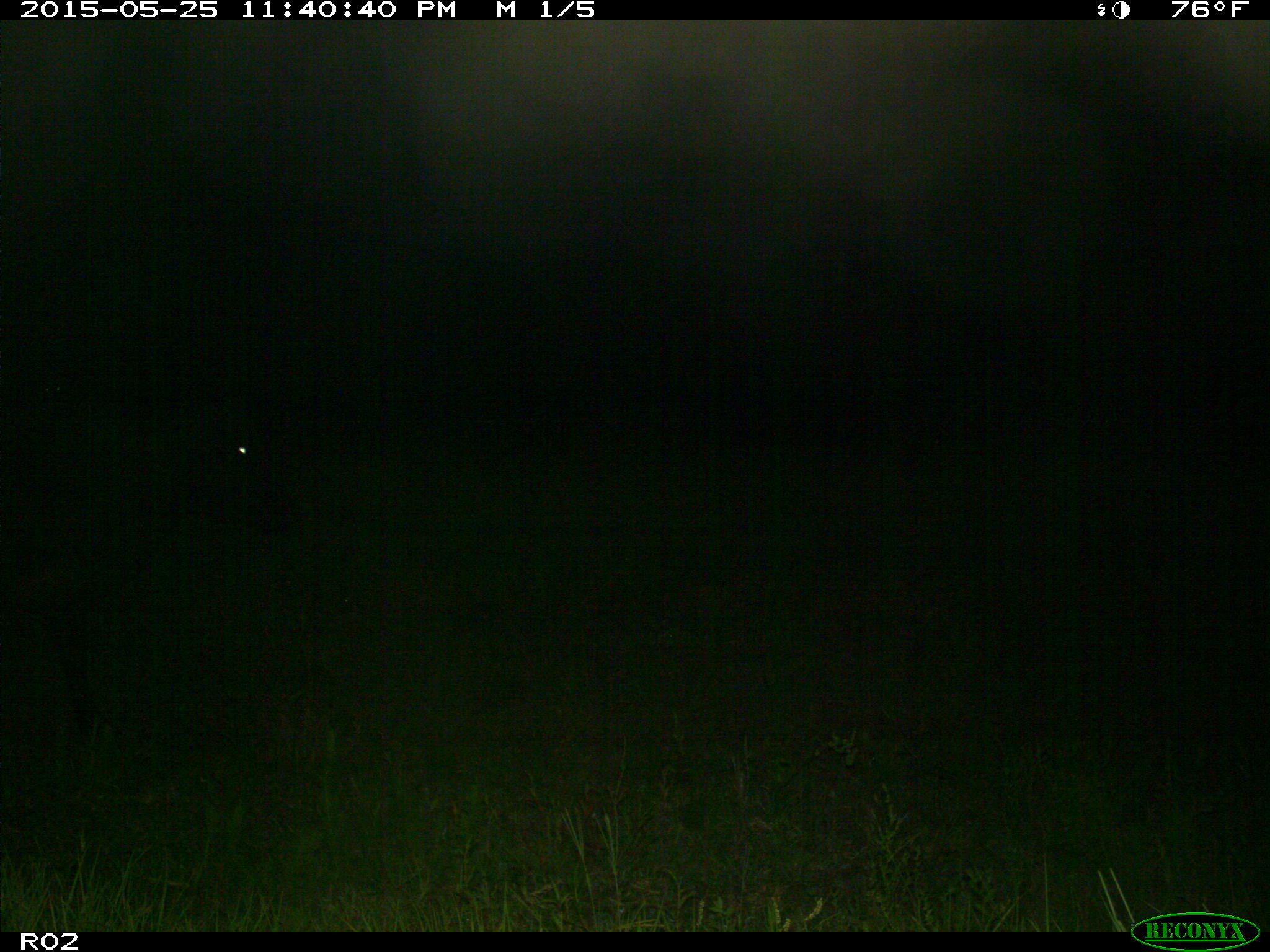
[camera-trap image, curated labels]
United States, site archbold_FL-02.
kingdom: Animalia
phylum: Chordata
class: Mammalia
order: Artiodactyla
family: Bovidae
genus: Bos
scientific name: Bos taurus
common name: domestic cow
Bos taurus (domestic cow).